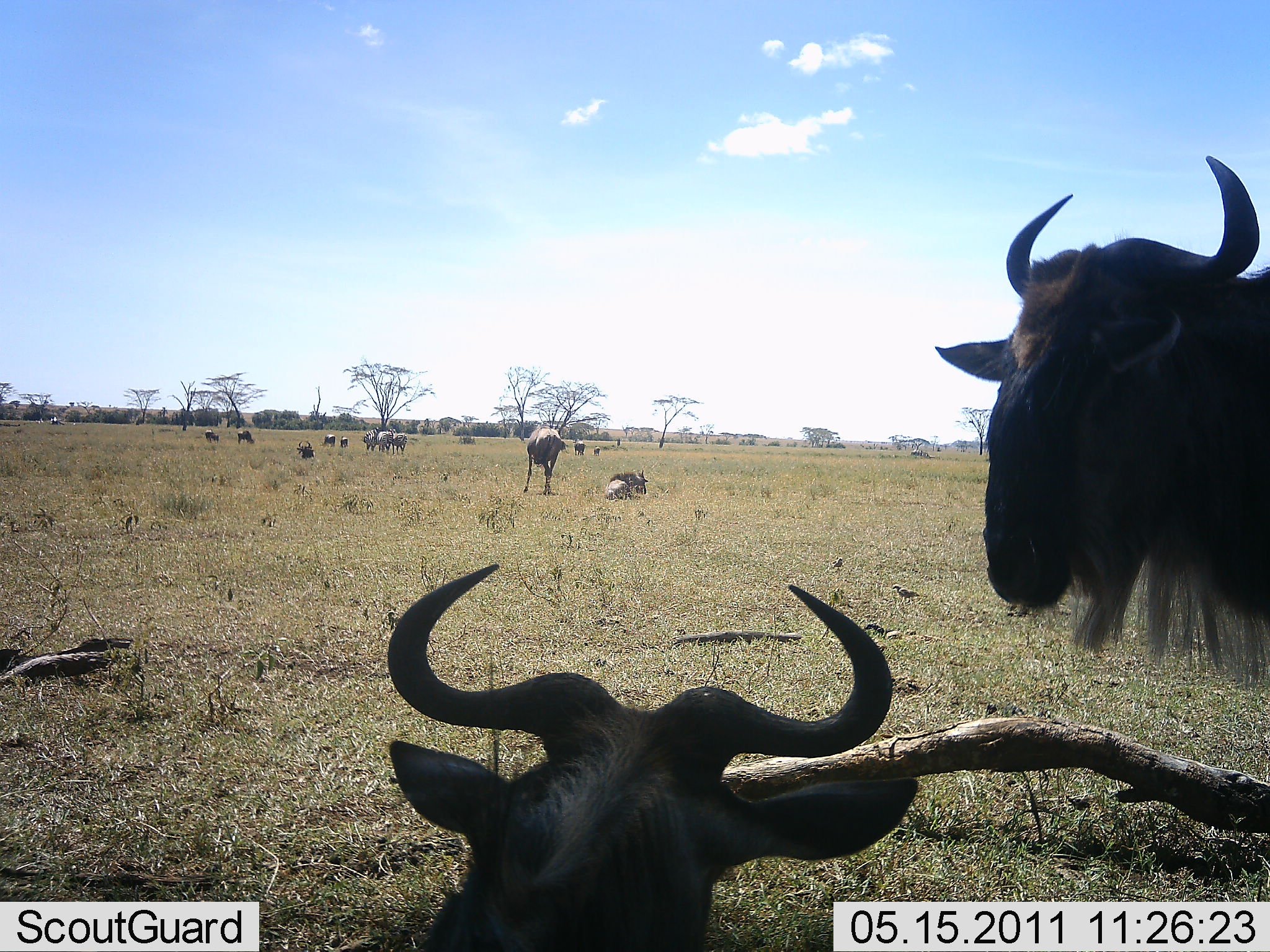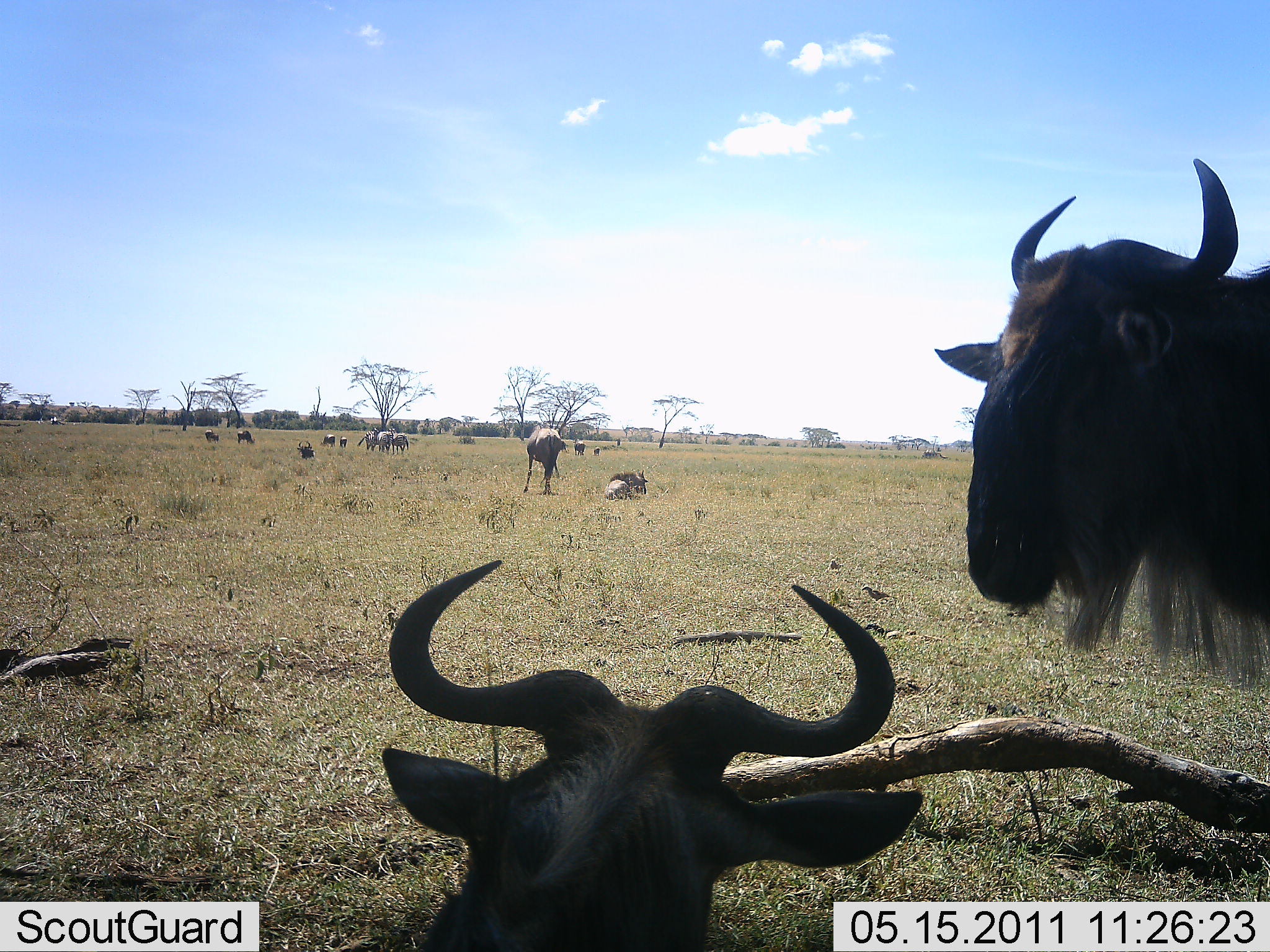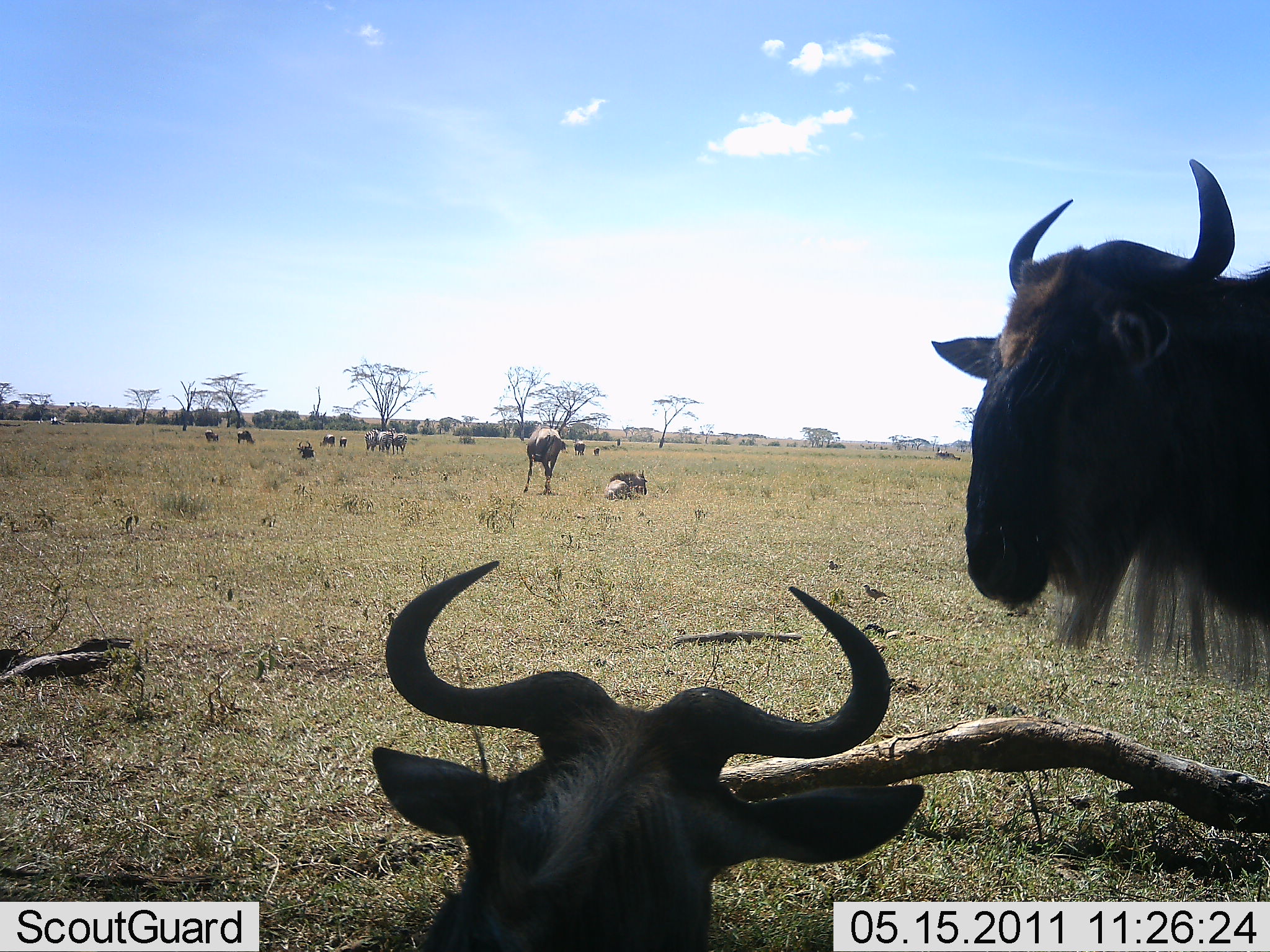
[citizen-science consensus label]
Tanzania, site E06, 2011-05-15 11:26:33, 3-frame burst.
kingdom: Animalia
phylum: Chordata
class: Mammalia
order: Artiodactyla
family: Bovidae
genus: Connochaetes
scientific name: Connochaetes taurinus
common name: blue wildebeest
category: wildebeest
Wildebeest (blue wildebeest) (Connochaetes taurinus), count 11-50. Behavior (volunteer vote fractions): standing 85%, resting 92%, moving 15%, interacting 0%. Young present (vote fraction): 8%. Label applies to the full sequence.